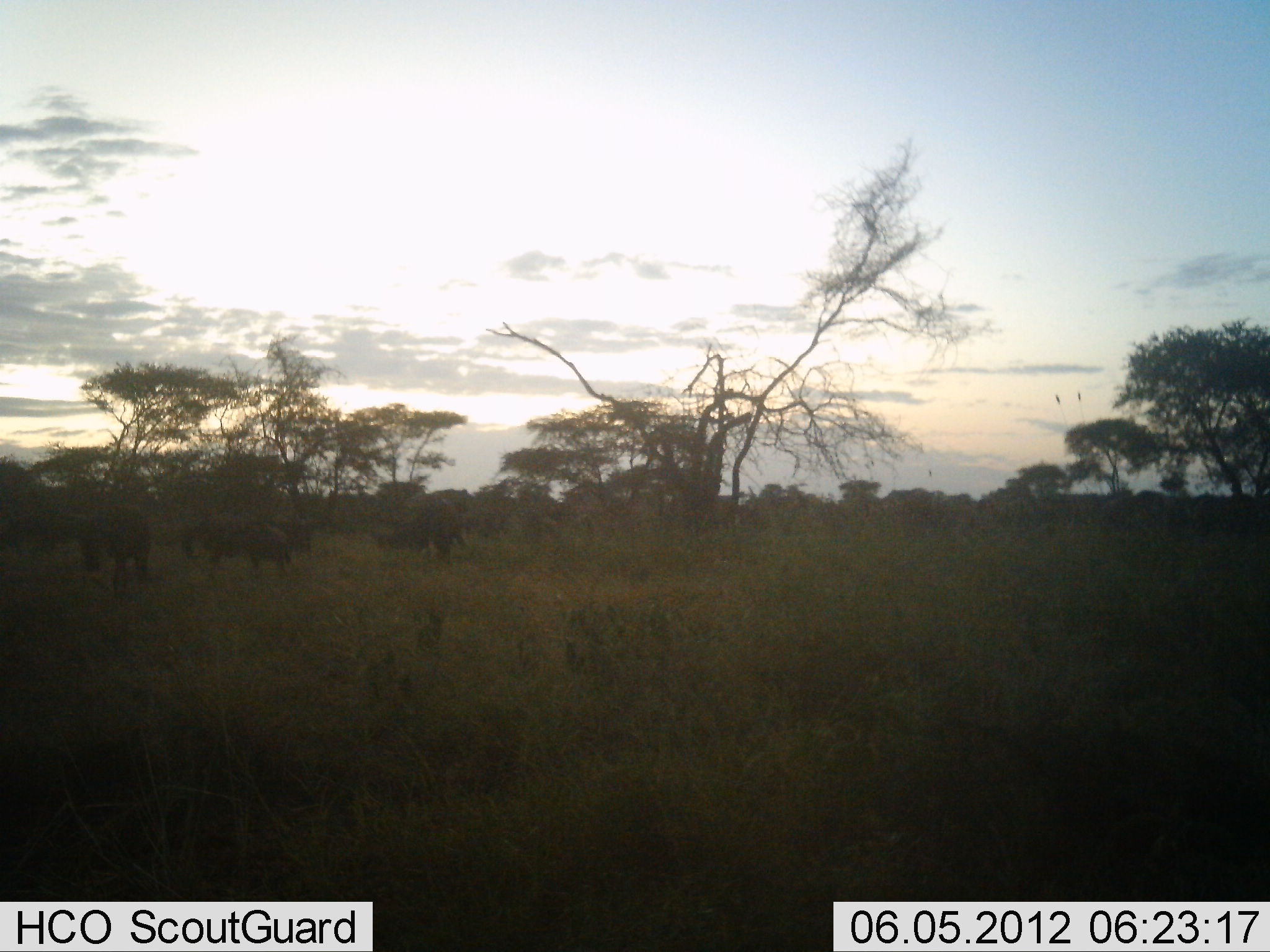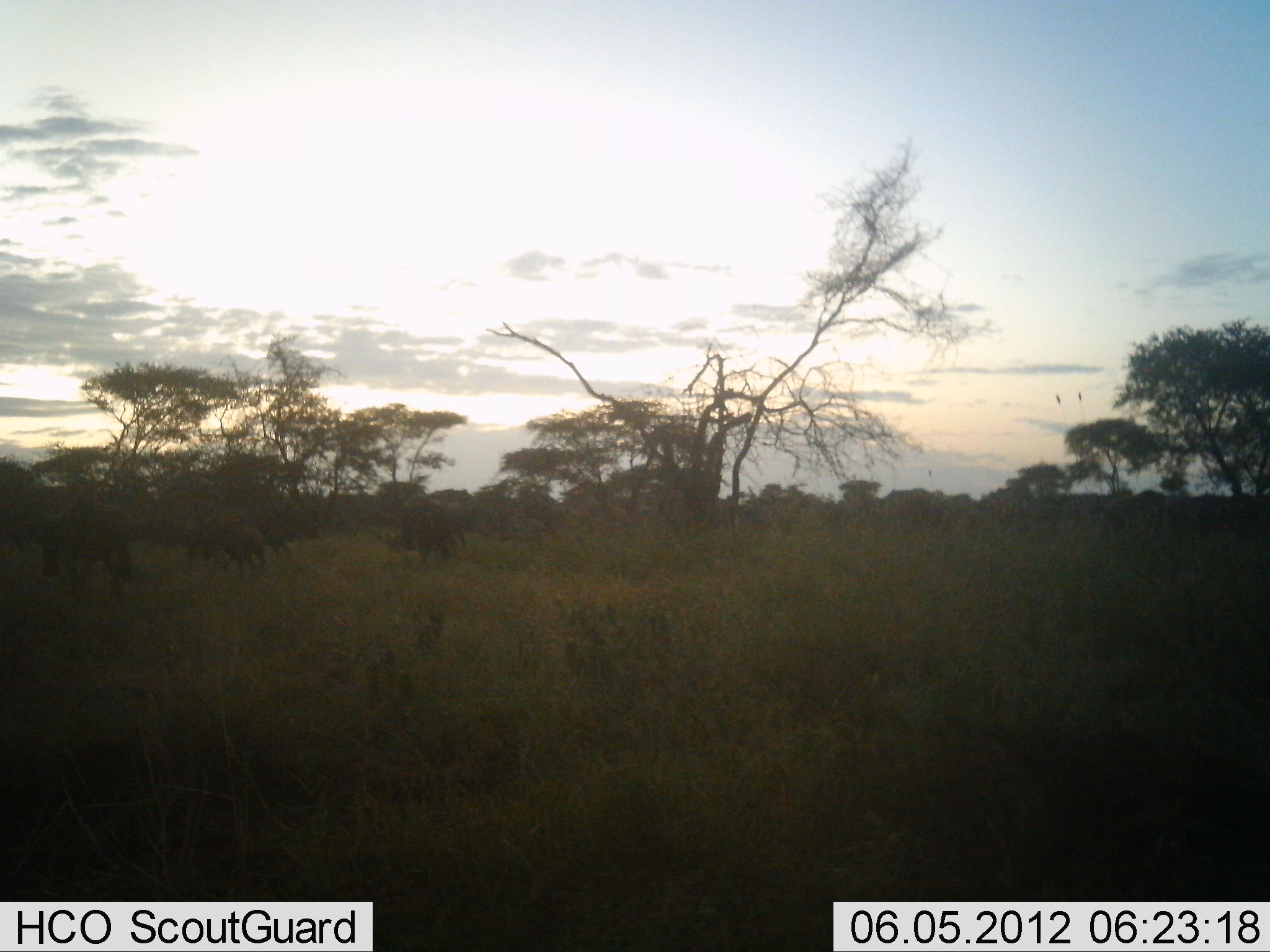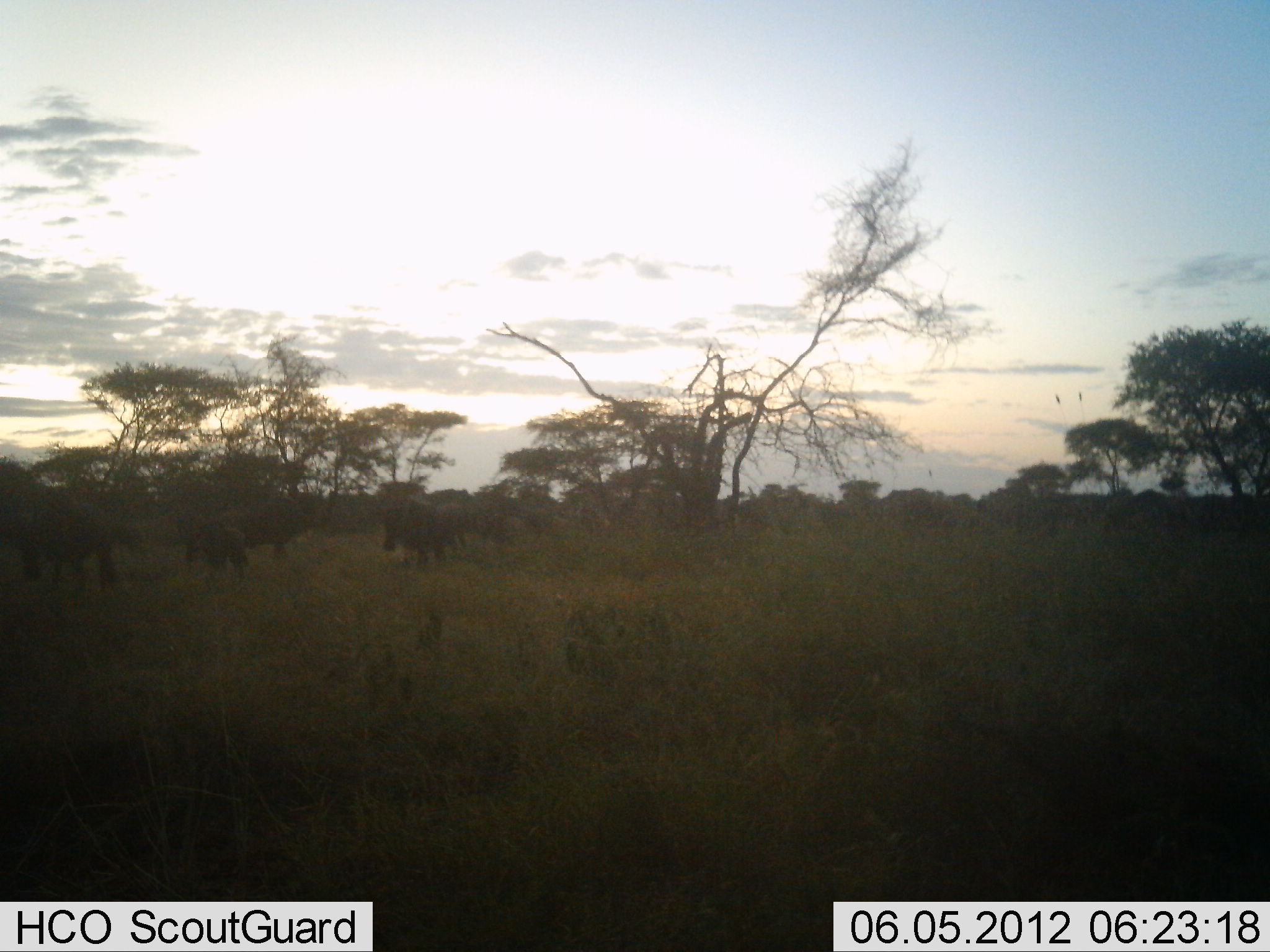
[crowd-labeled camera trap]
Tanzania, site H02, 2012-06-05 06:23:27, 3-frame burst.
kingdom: Animalia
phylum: Chordata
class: Mammalia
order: Artiodactyla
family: Bovidae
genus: Connochaetes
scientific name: Connochaetes taurinus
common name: blue wildebeest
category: wildebeest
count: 11-50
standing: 10%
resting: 0%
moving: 100%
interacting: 0%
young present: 0%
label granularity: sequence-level